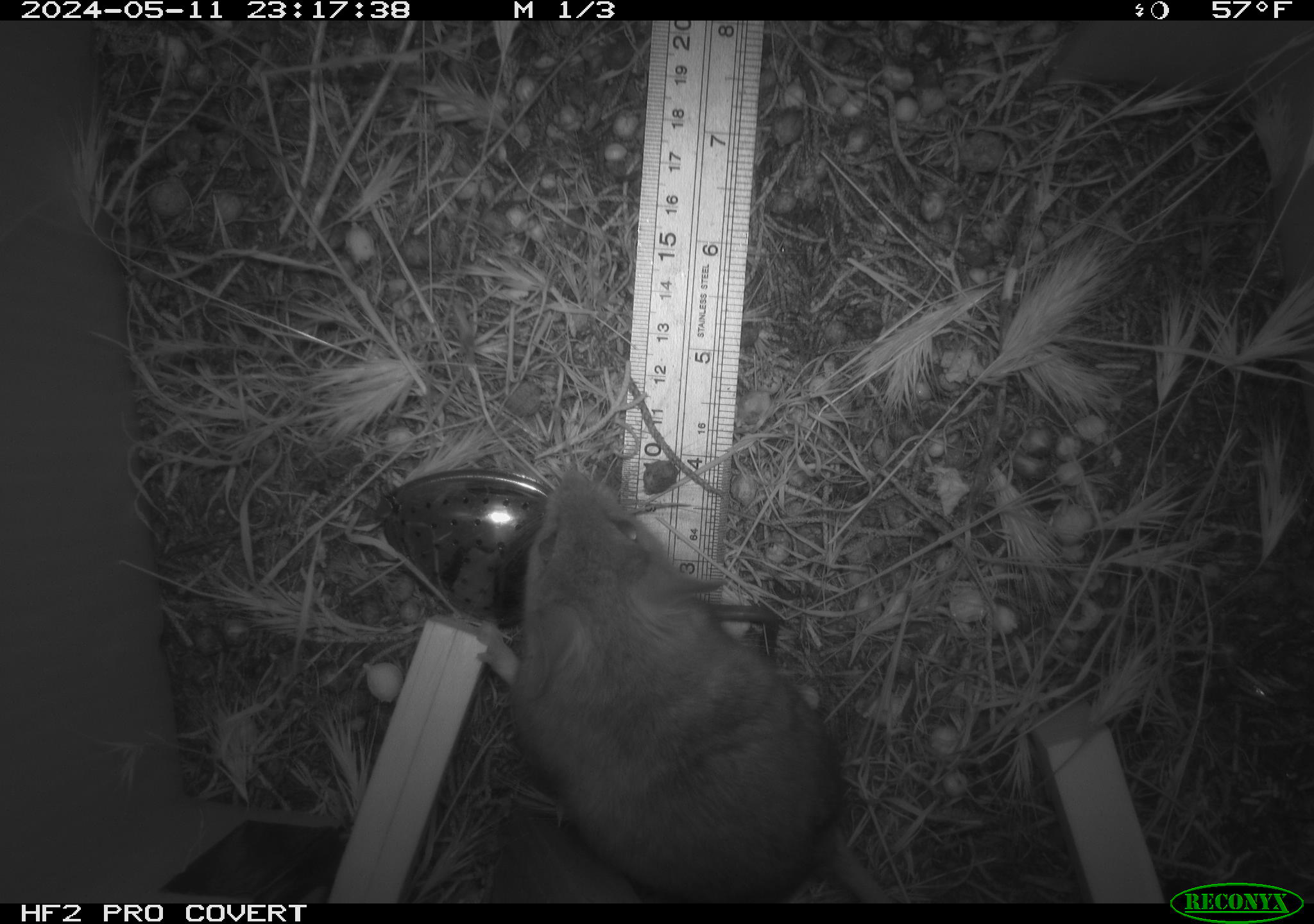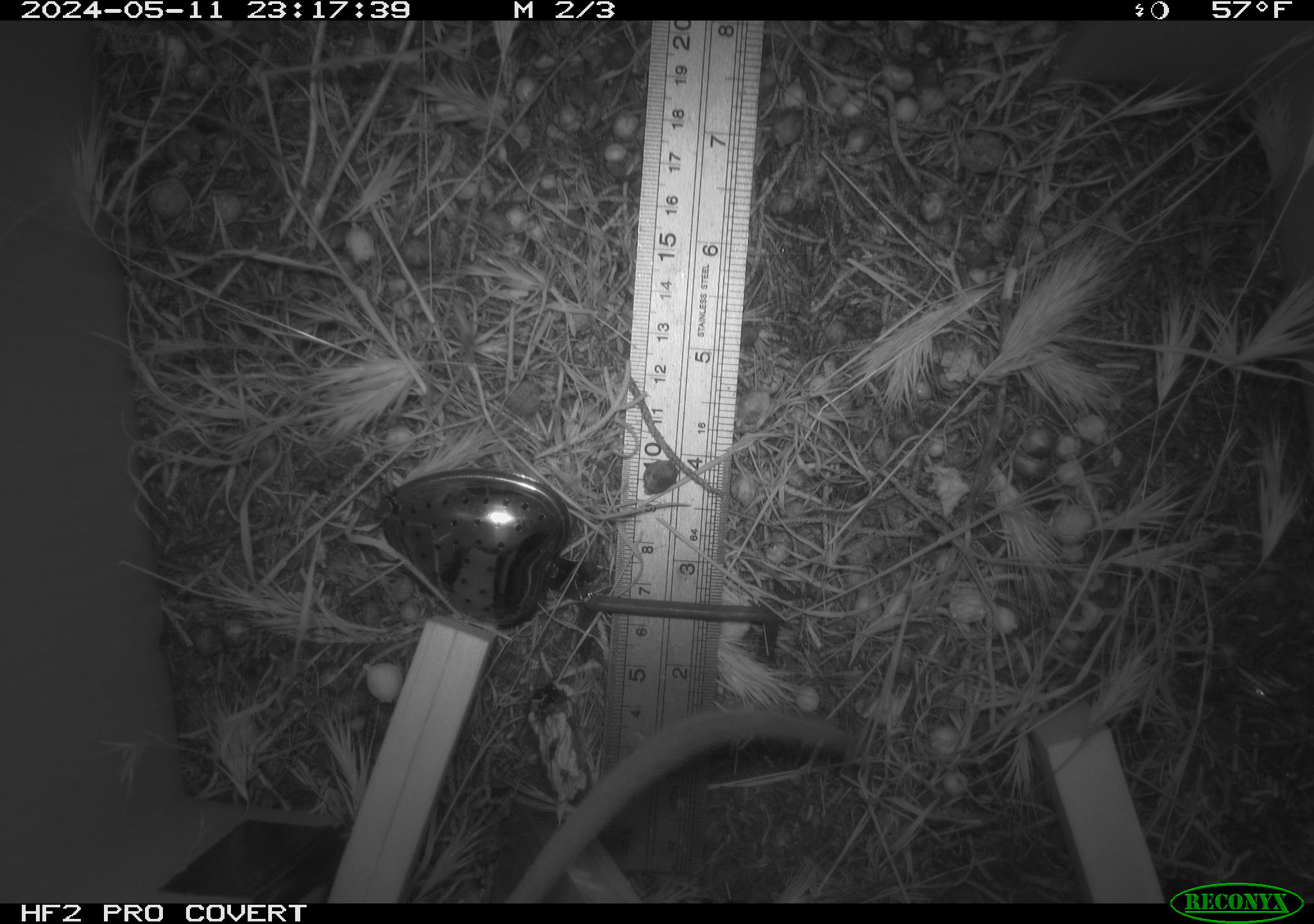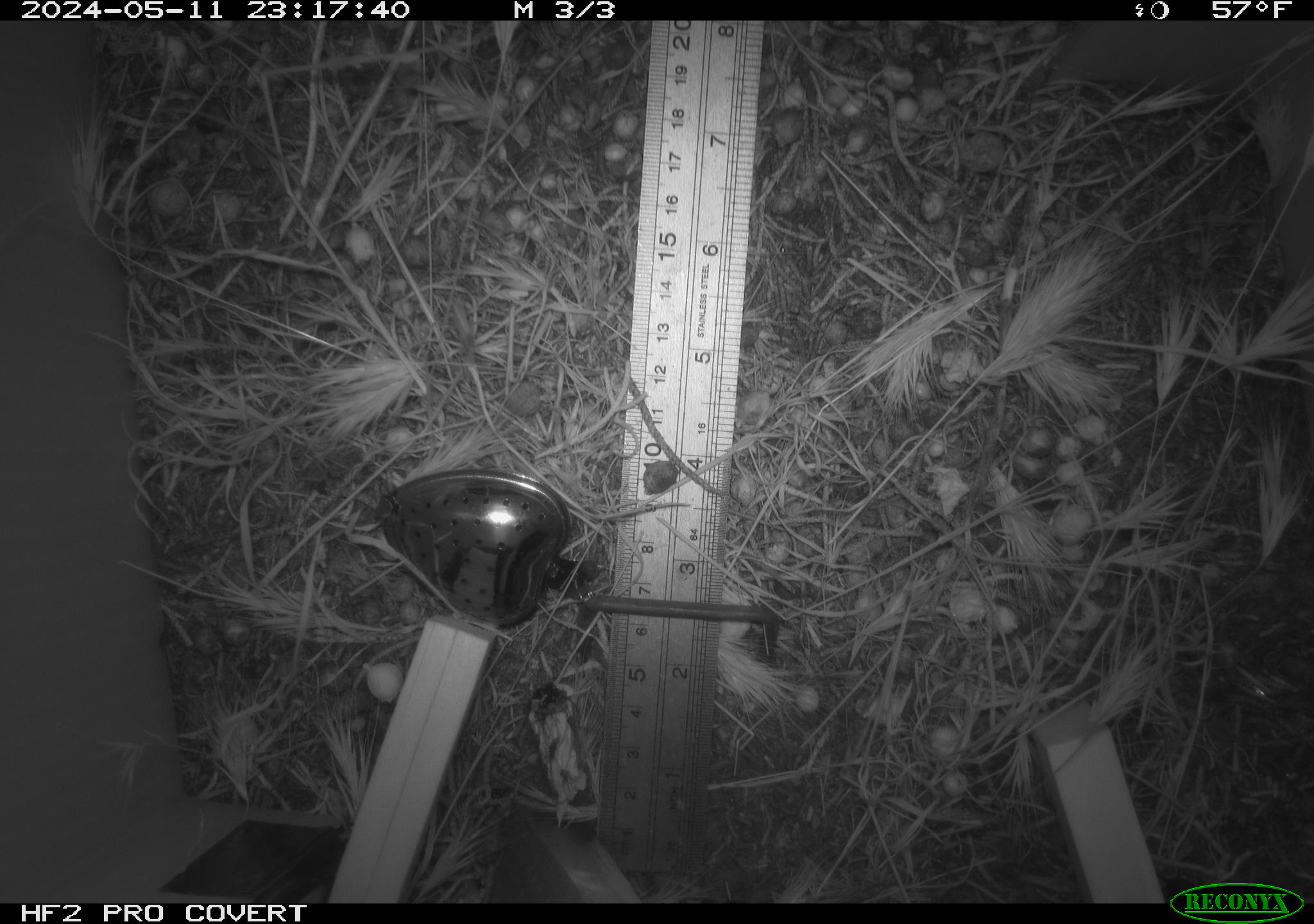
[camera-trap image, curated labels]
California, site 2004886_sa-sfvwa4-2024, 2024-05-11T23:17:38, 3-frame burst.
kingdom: Animalia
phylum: Chordata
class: Mammalia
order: Rodentia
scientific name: Rodentia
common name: mouse species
Mouse species (Rodentia).